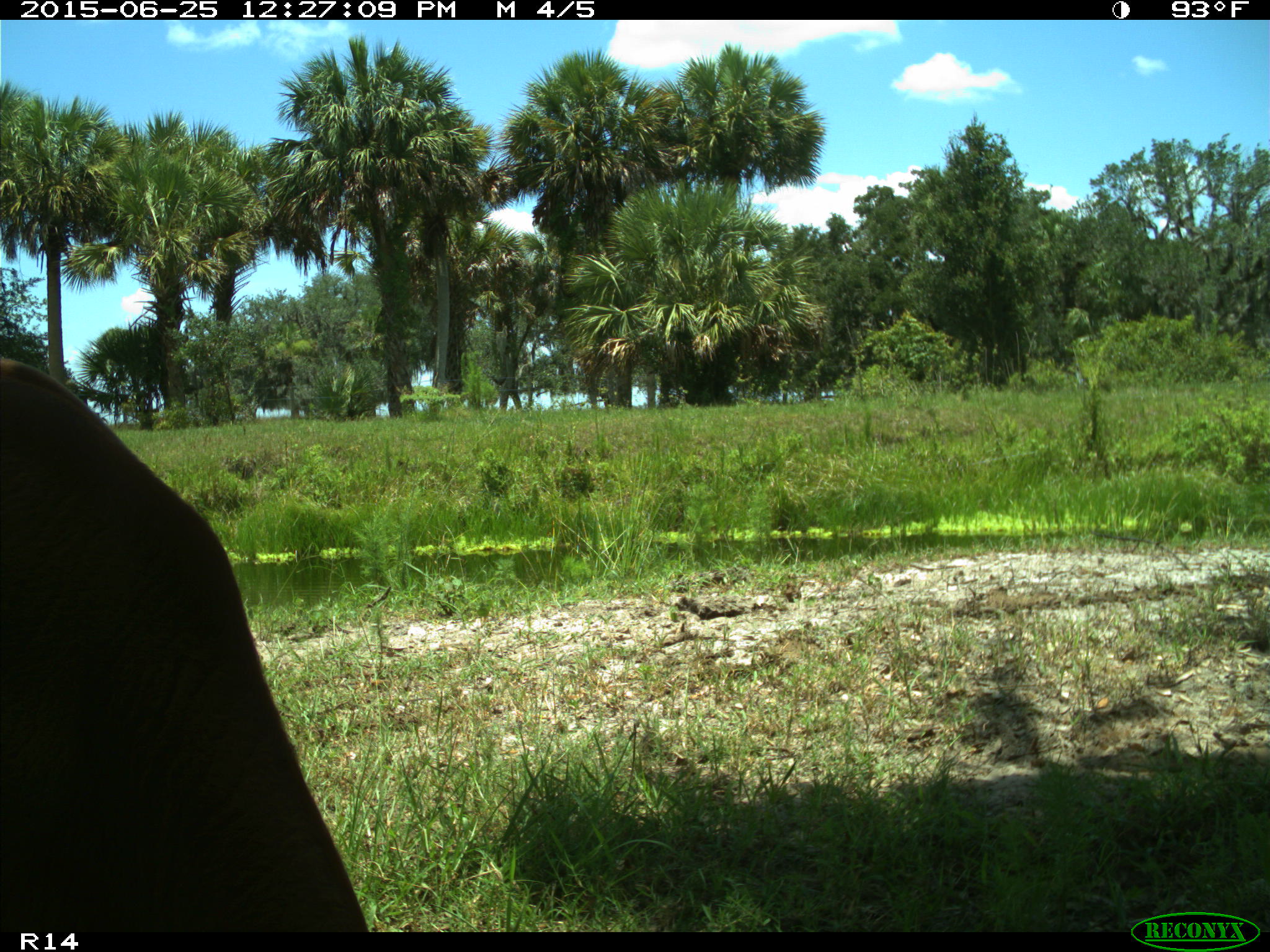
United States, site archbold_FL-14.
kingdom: Animalia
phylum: Chordata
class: Mammalia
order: Artiodactyla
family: Bovidae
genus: Bos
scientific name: Bos taurus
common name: domestic cow